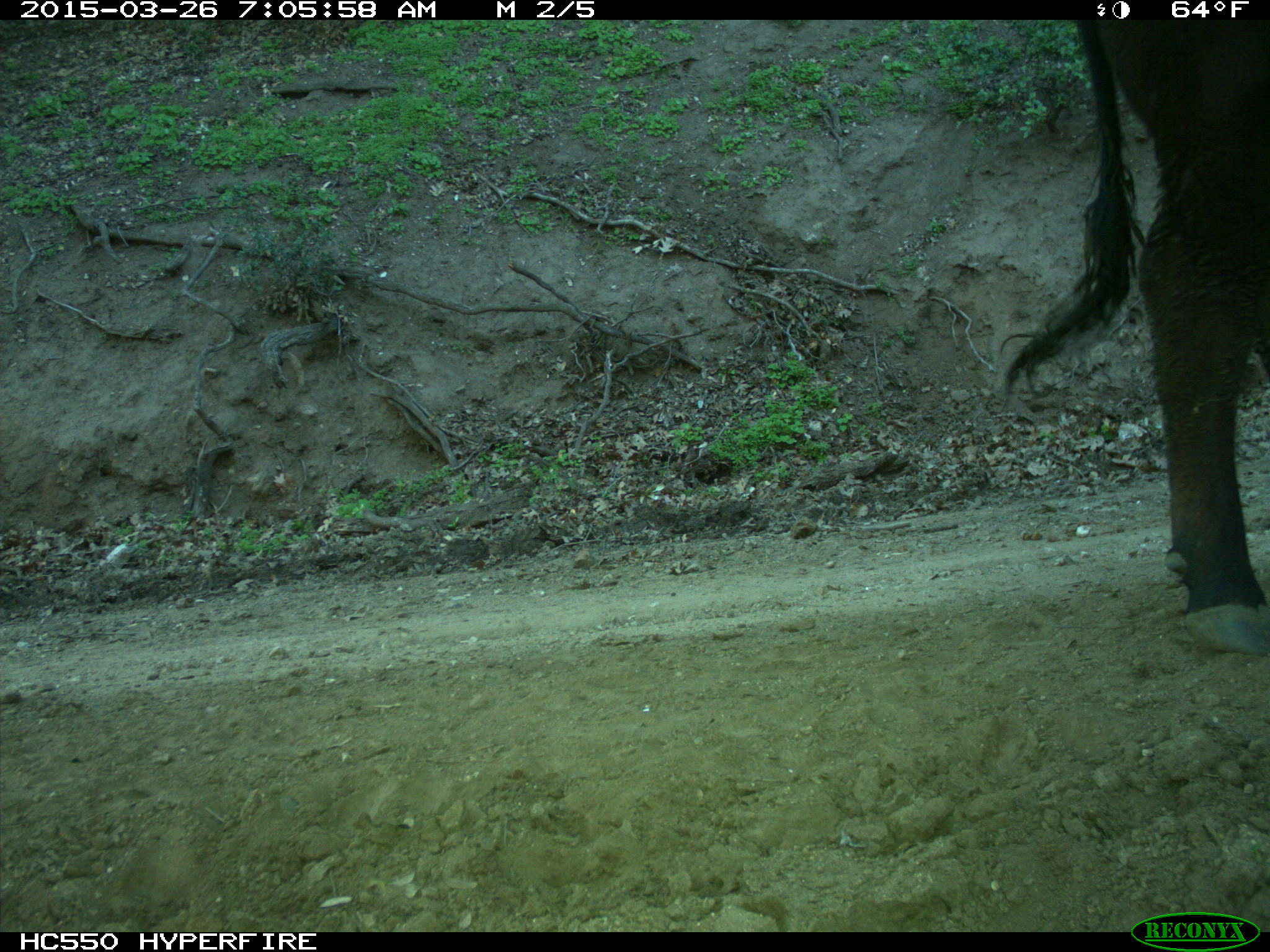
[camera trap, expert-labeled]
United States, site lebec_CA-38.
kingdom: Animalia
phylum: Chordata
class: Mammalia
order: Artiodactyla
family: Bovidae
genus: Bos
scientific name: Bos taurus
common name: domestic cow